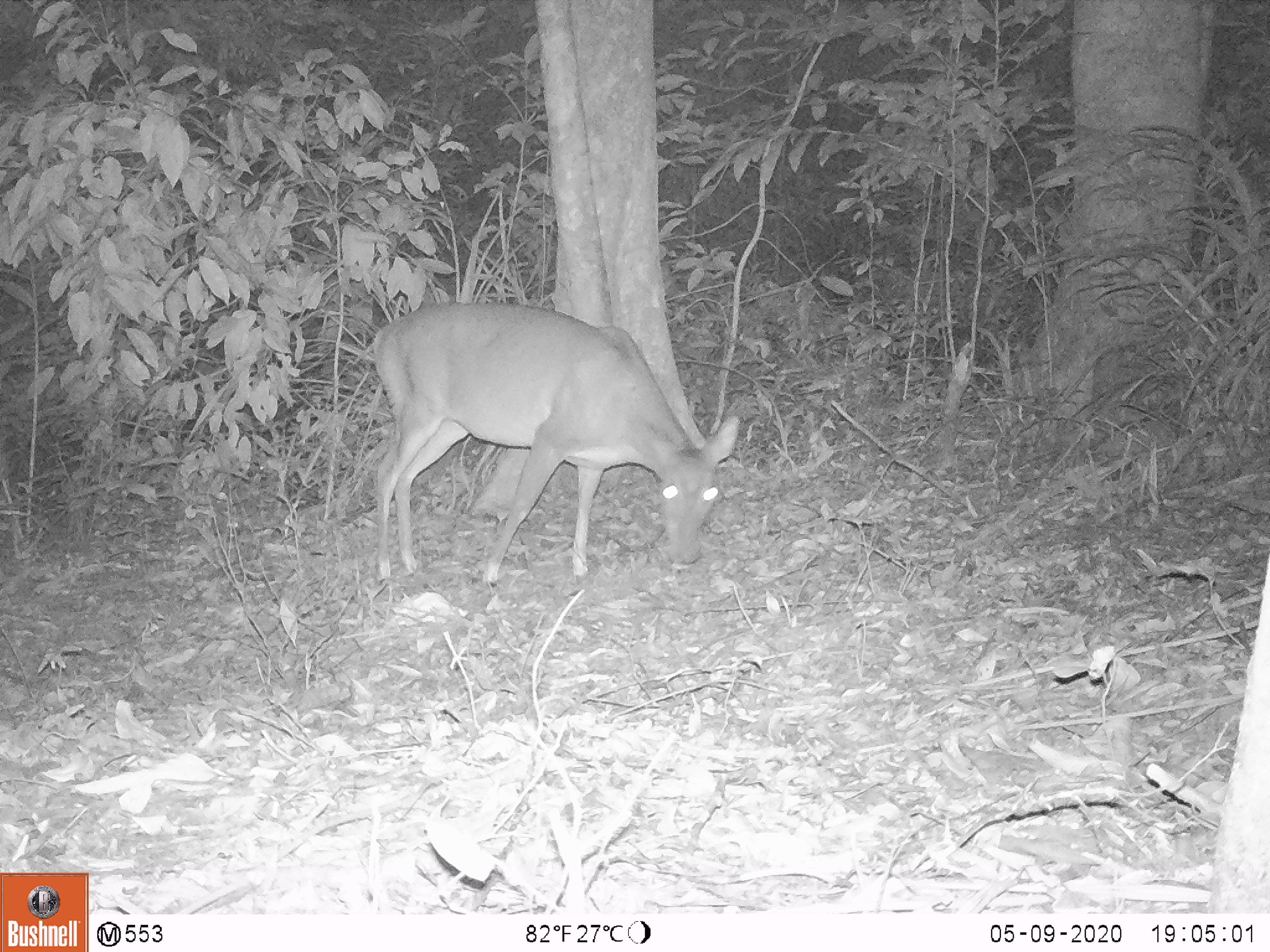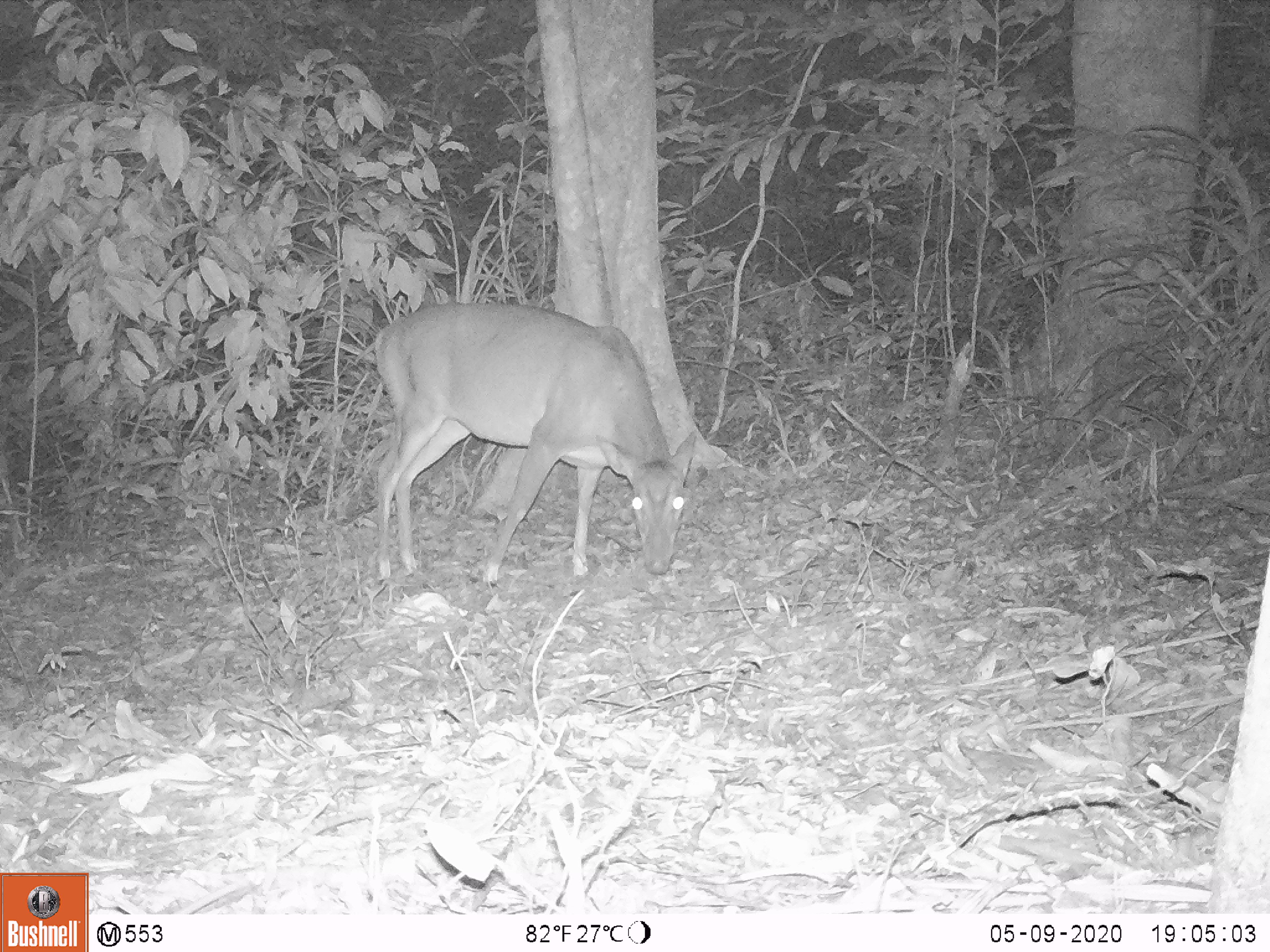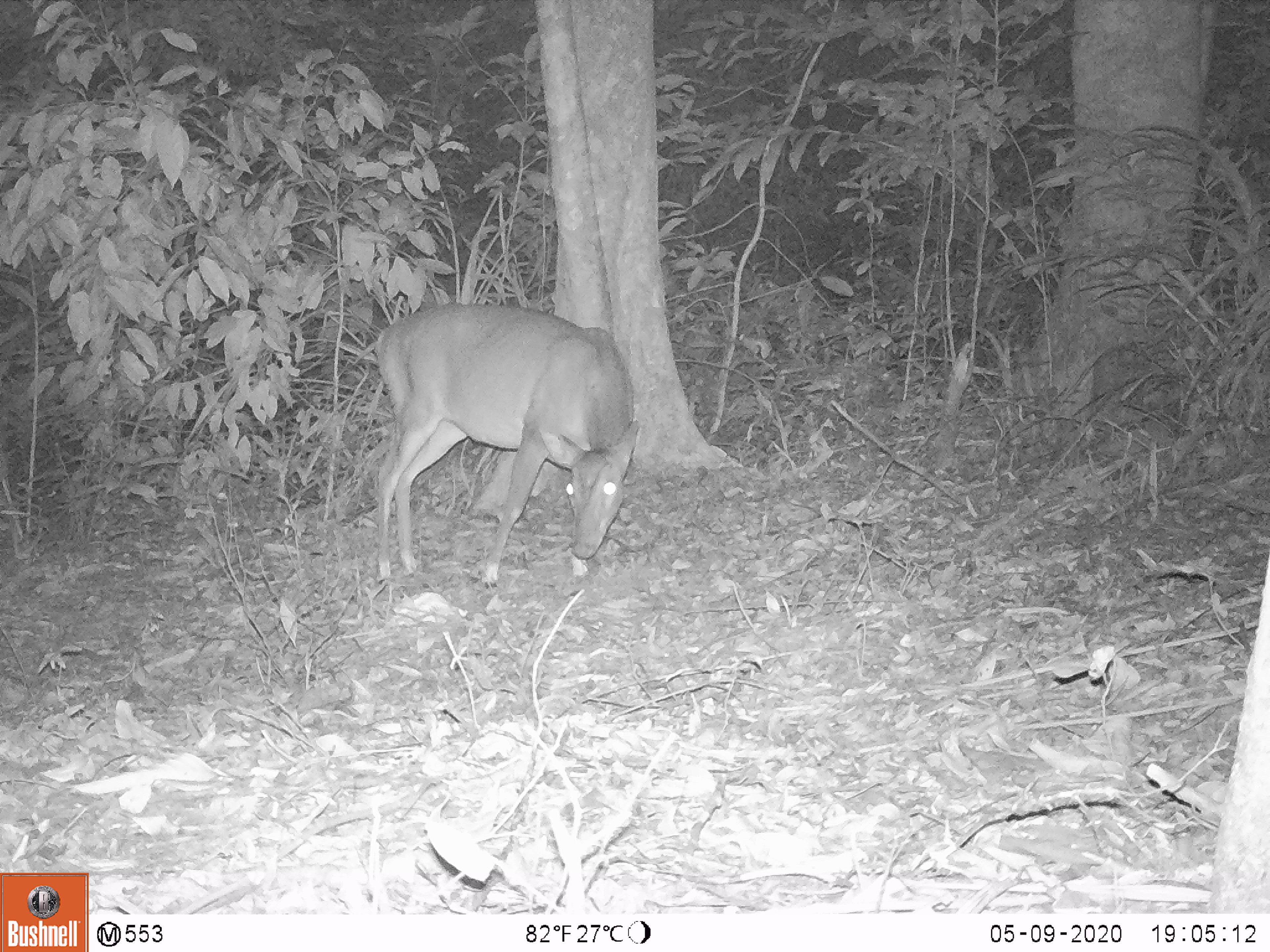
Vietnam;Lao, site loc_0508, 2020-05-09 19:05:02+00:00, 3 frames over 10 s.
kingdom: Animalia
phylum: Chordata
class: Mammalia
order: Artiodactyla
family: Cervidae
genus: Muntiacus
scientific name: Muntiacus vuquangensis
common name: large-antlered muntjac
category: large antlered muntjac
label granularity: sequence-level